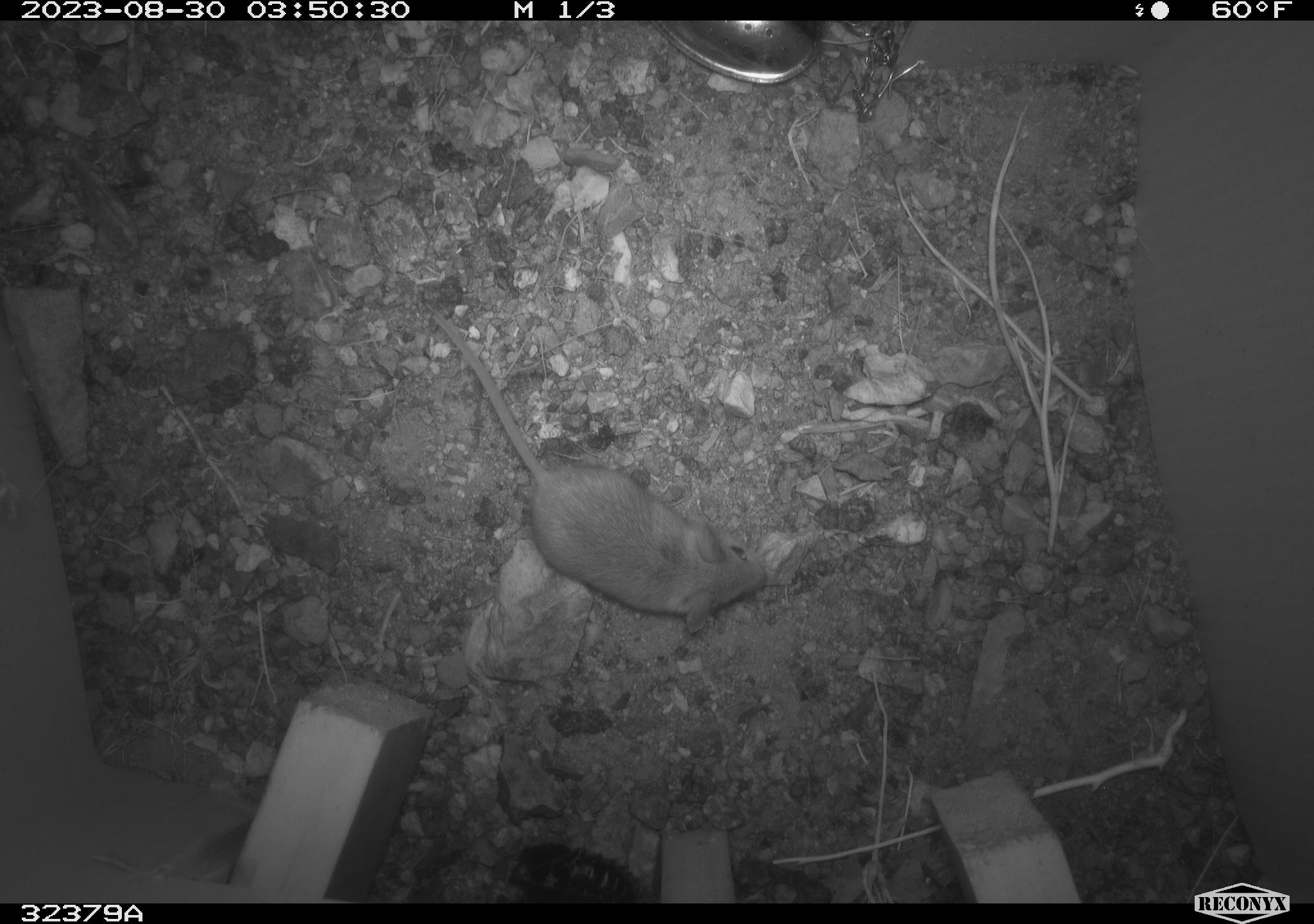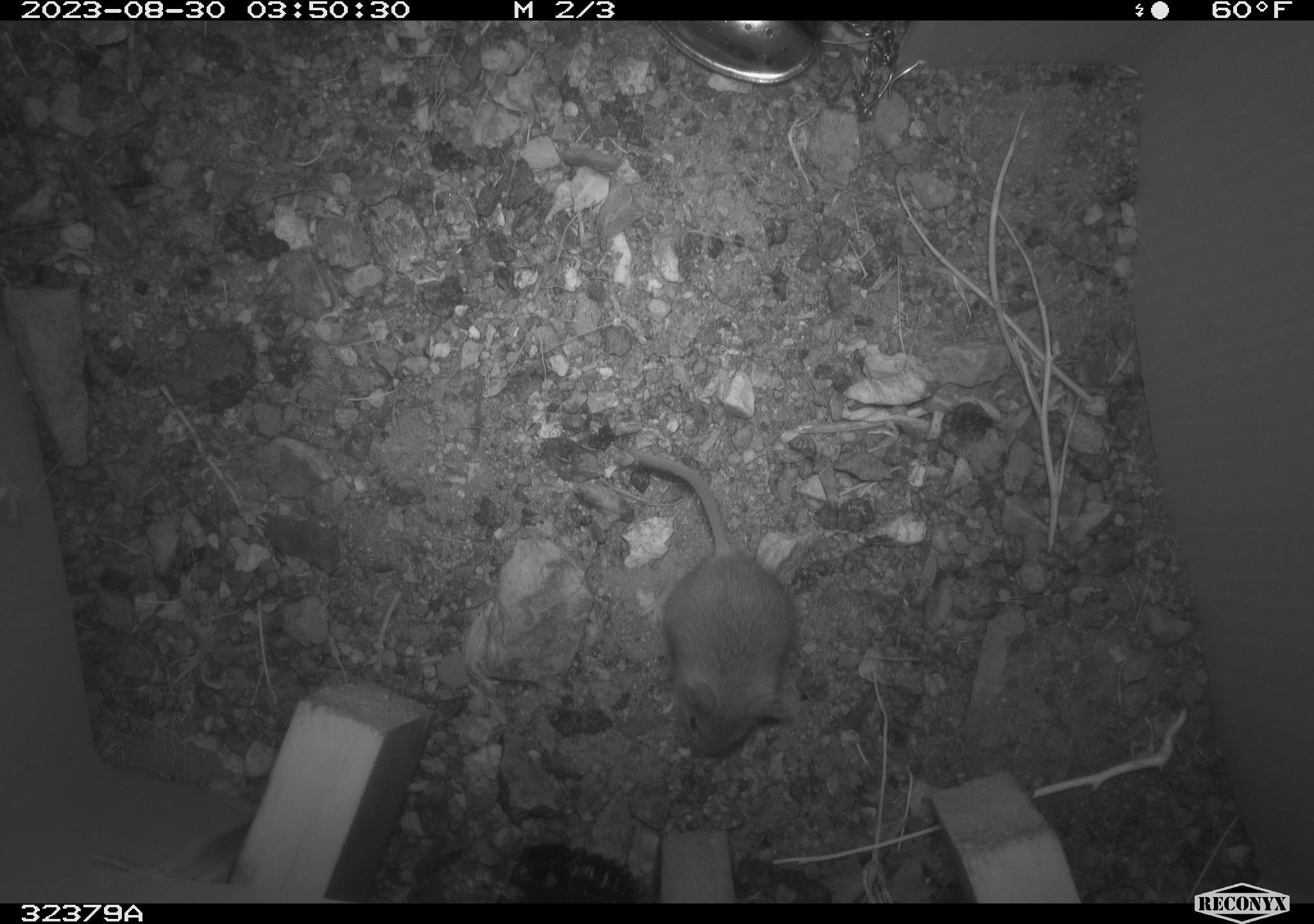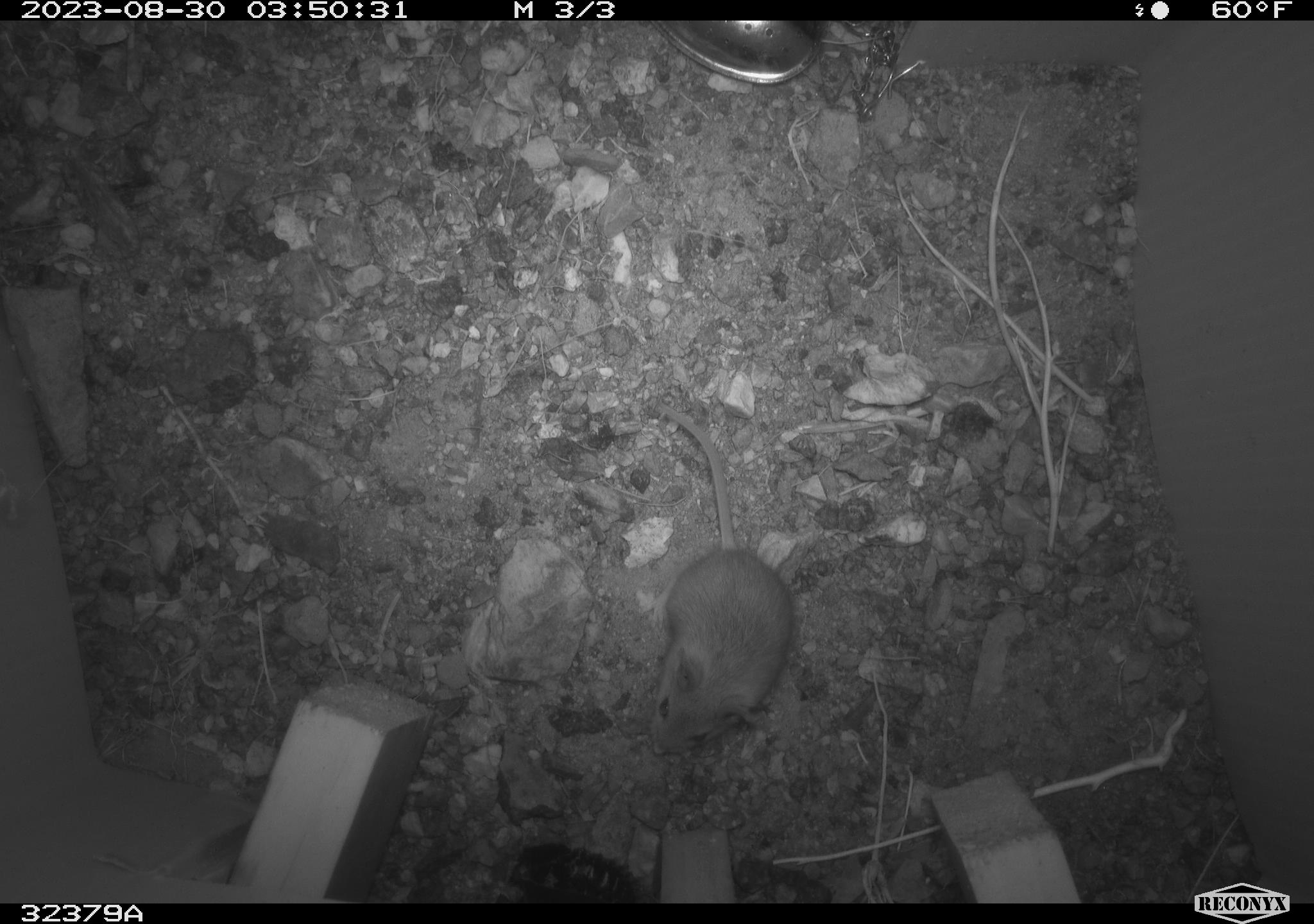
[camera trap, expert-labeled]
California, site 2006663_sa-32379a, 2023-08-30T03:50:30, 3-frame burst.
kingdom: Animalia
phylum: Chordata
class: Mammalia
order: Rodentia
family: Cricetidae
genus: Peromyscus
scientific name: Peromyscus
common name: deer mice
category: peromyscus species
Peromyscus species (deer mice) (Peromyscus).